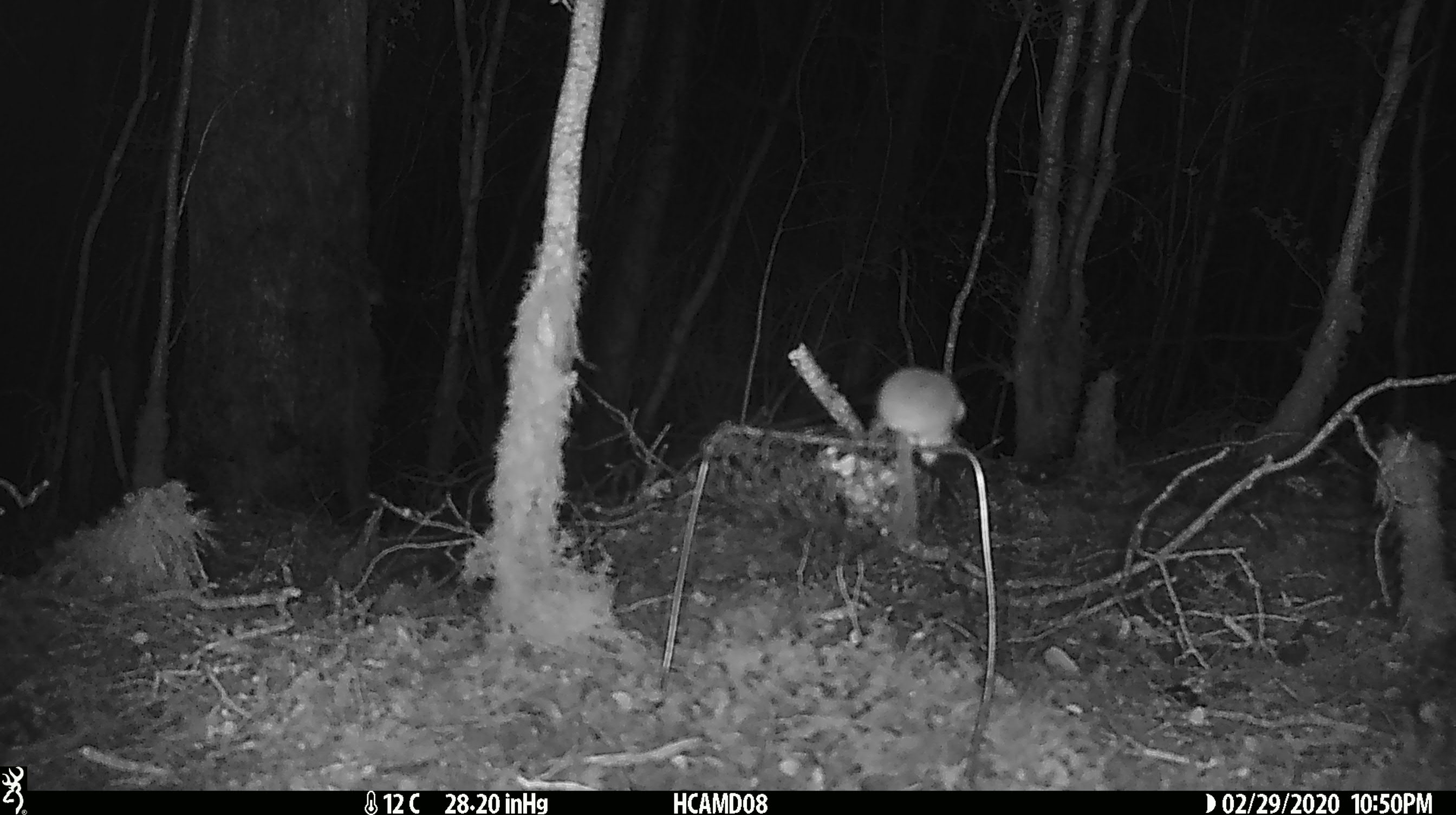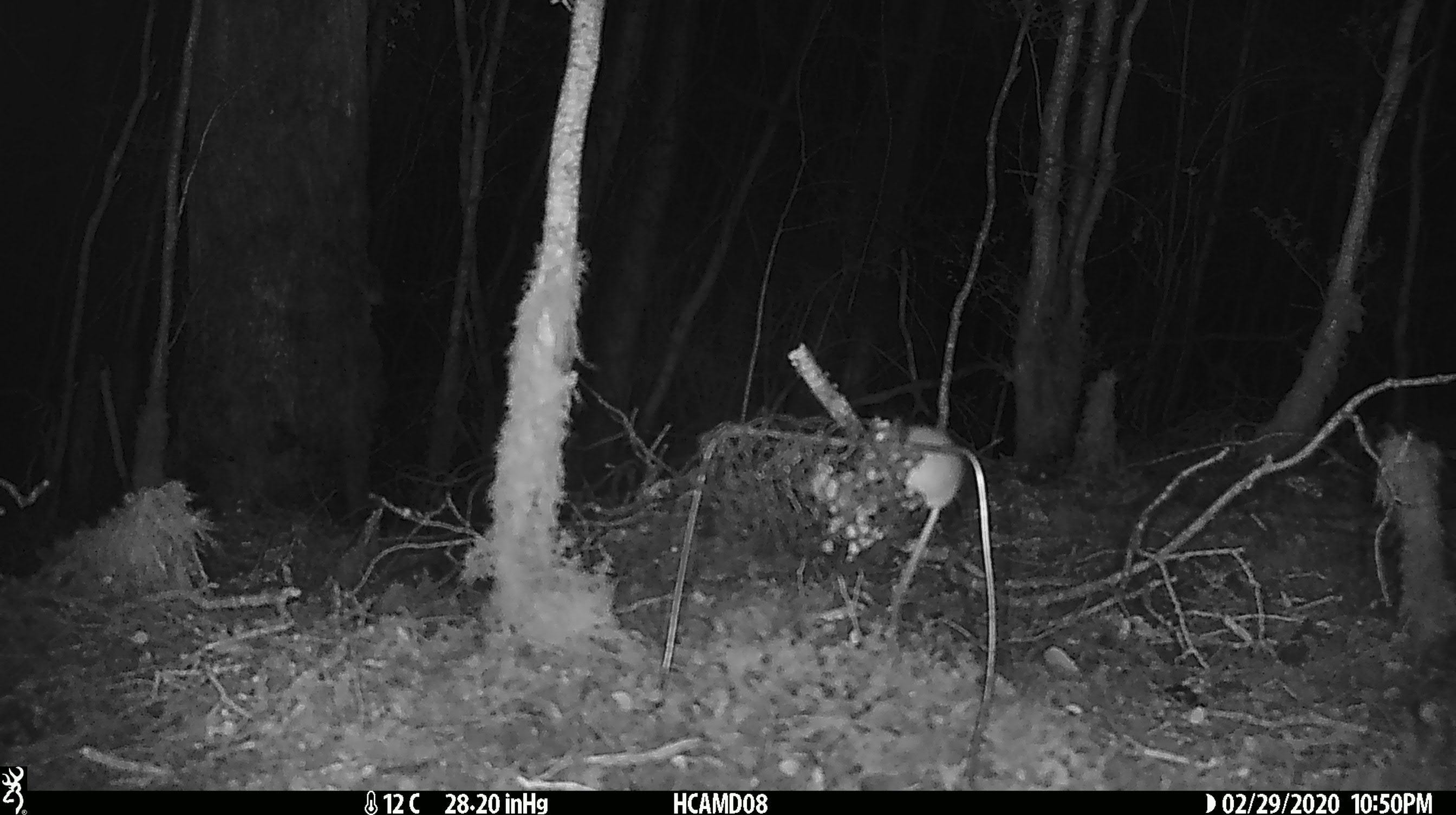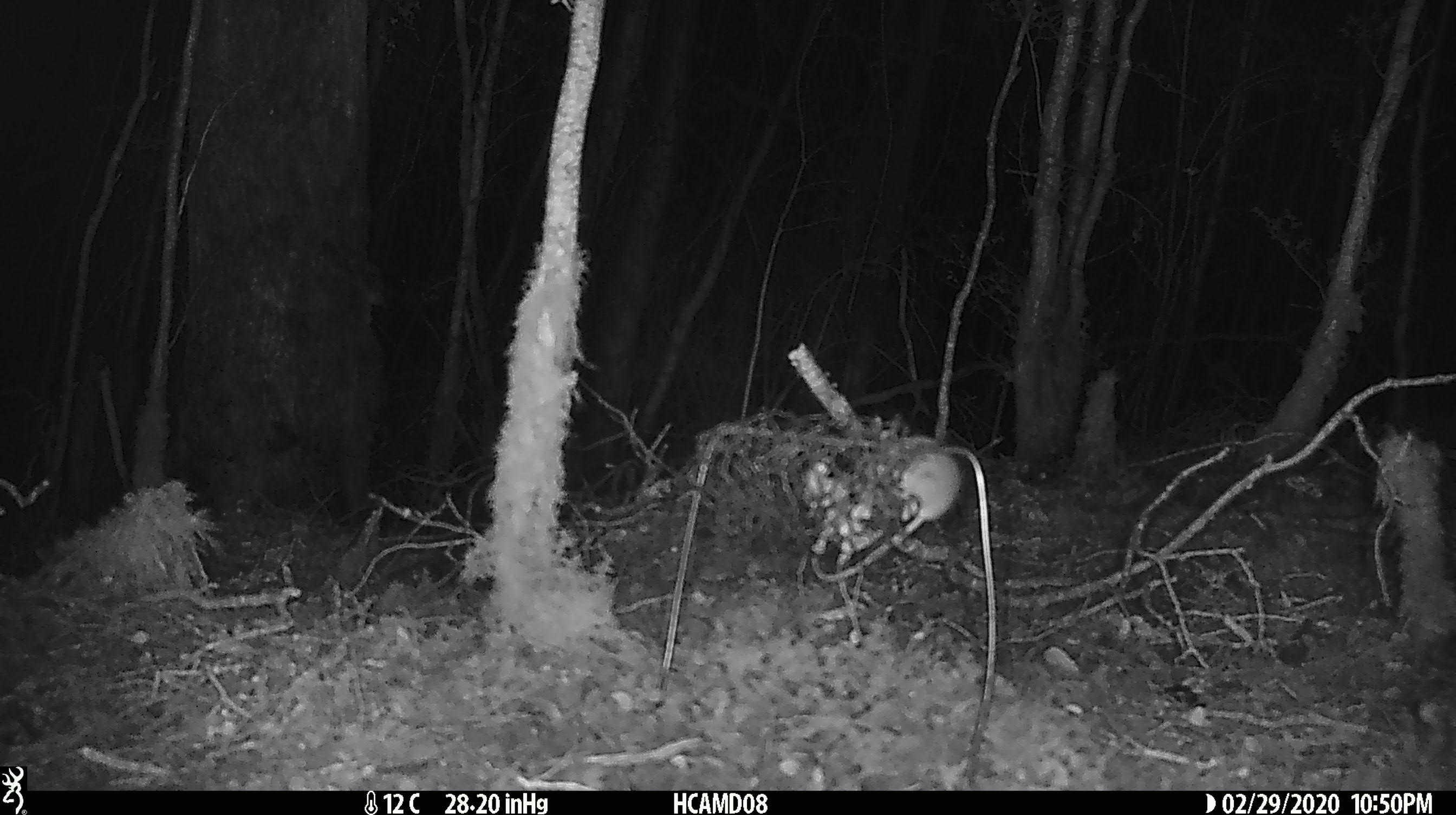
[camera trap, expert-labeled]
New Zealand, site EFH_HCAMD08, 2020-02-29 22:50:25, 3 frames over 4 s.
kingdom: Animalia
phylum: Chordata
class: Mammalia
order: Rodentia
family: Muridae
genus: Mus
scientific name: Mus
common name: mouse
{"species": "mouse (Mus)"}